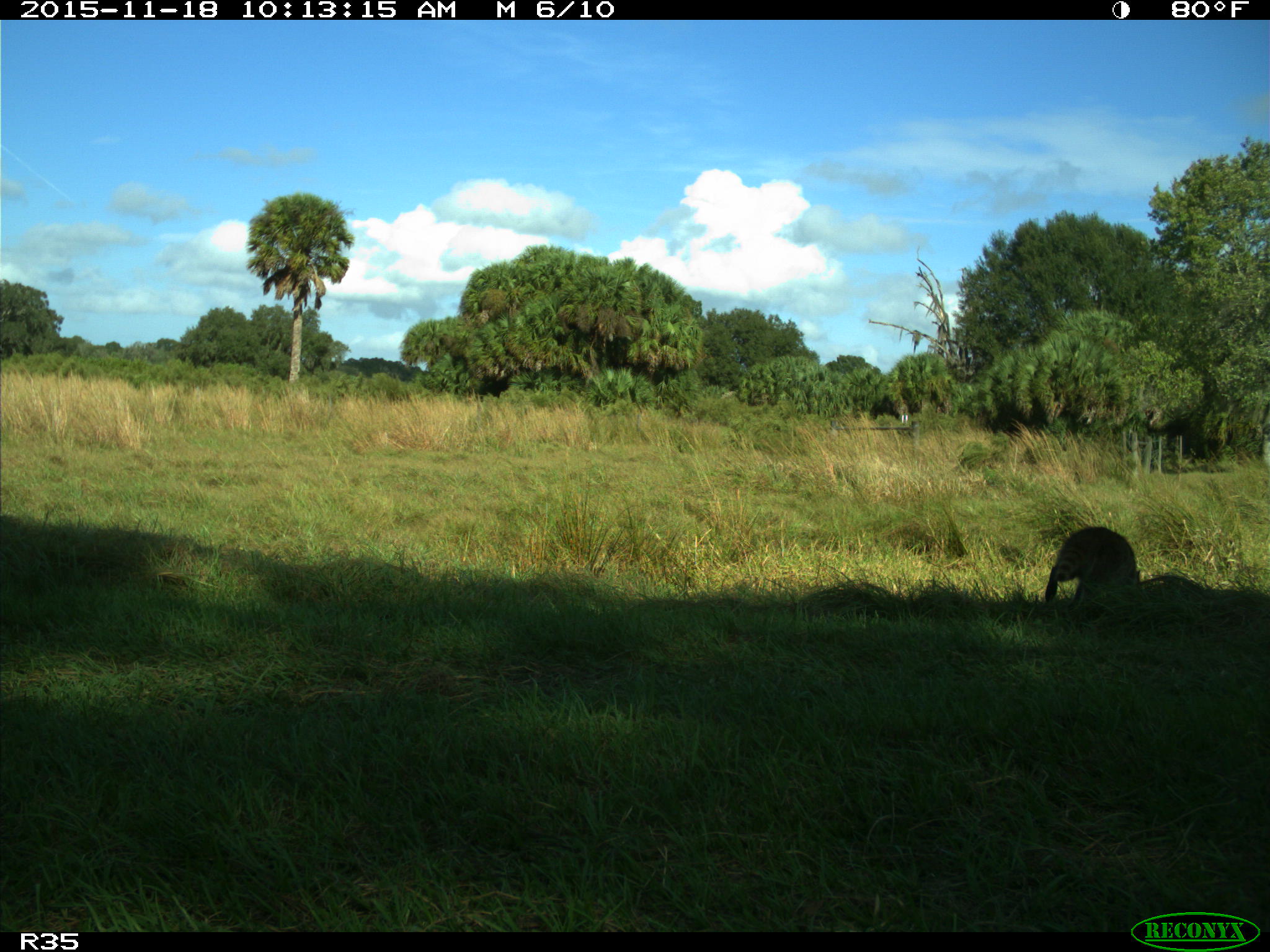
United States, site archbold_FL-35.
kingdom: Animalia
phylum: Chordata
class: Mammalia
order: Carnivora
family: Procyonidae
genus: Procyon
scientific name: Procyon lotor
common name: common raccoon